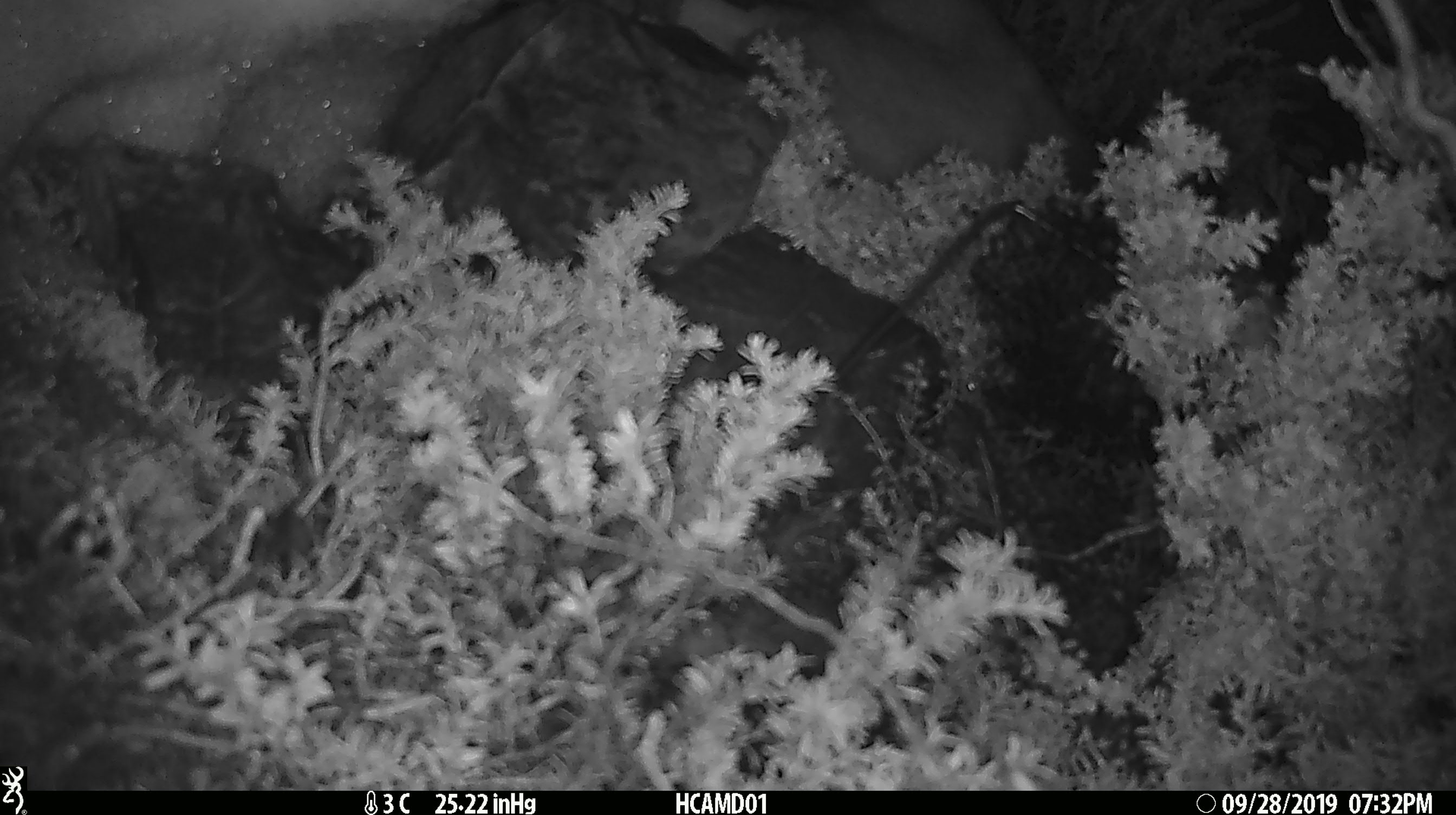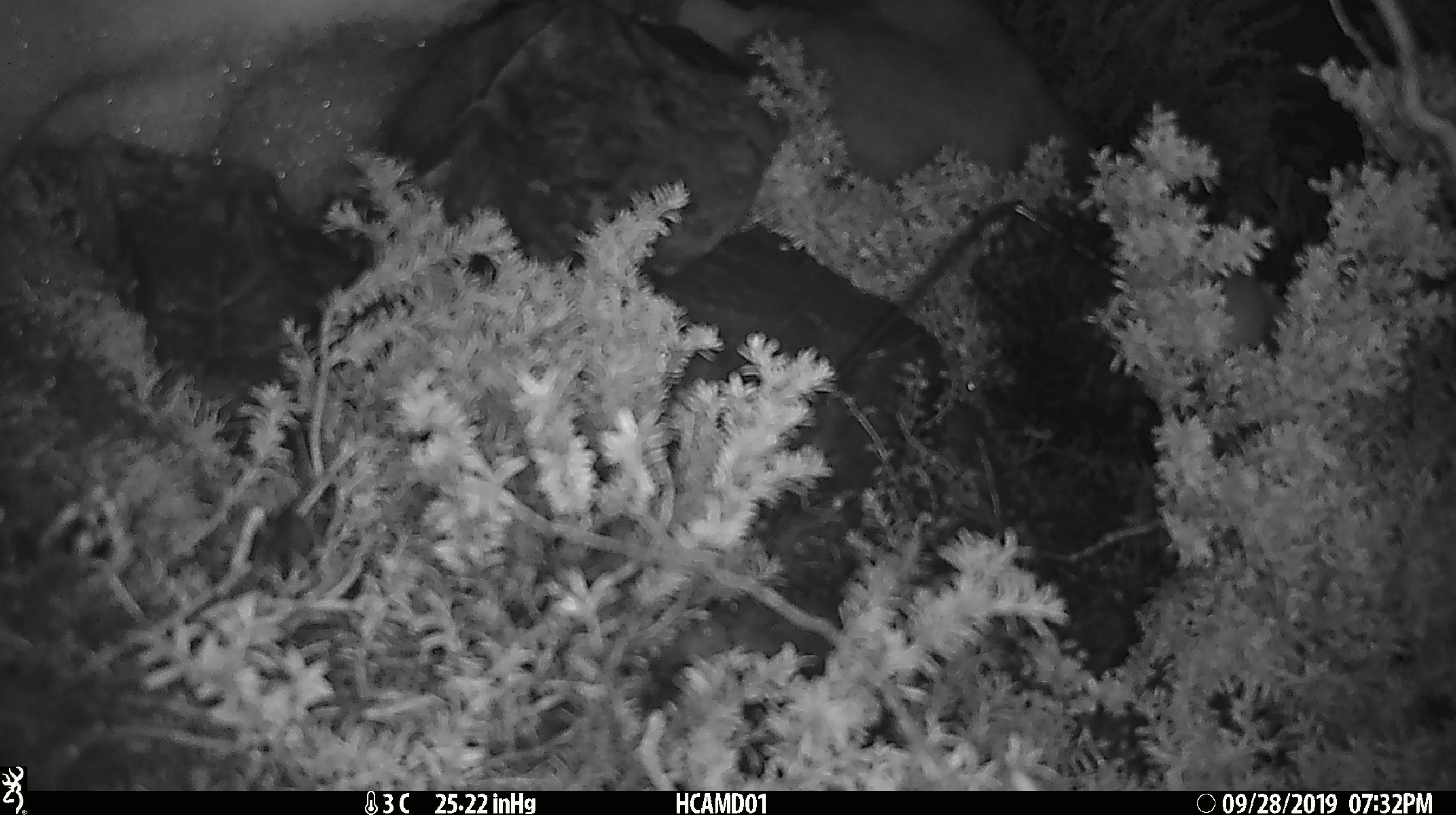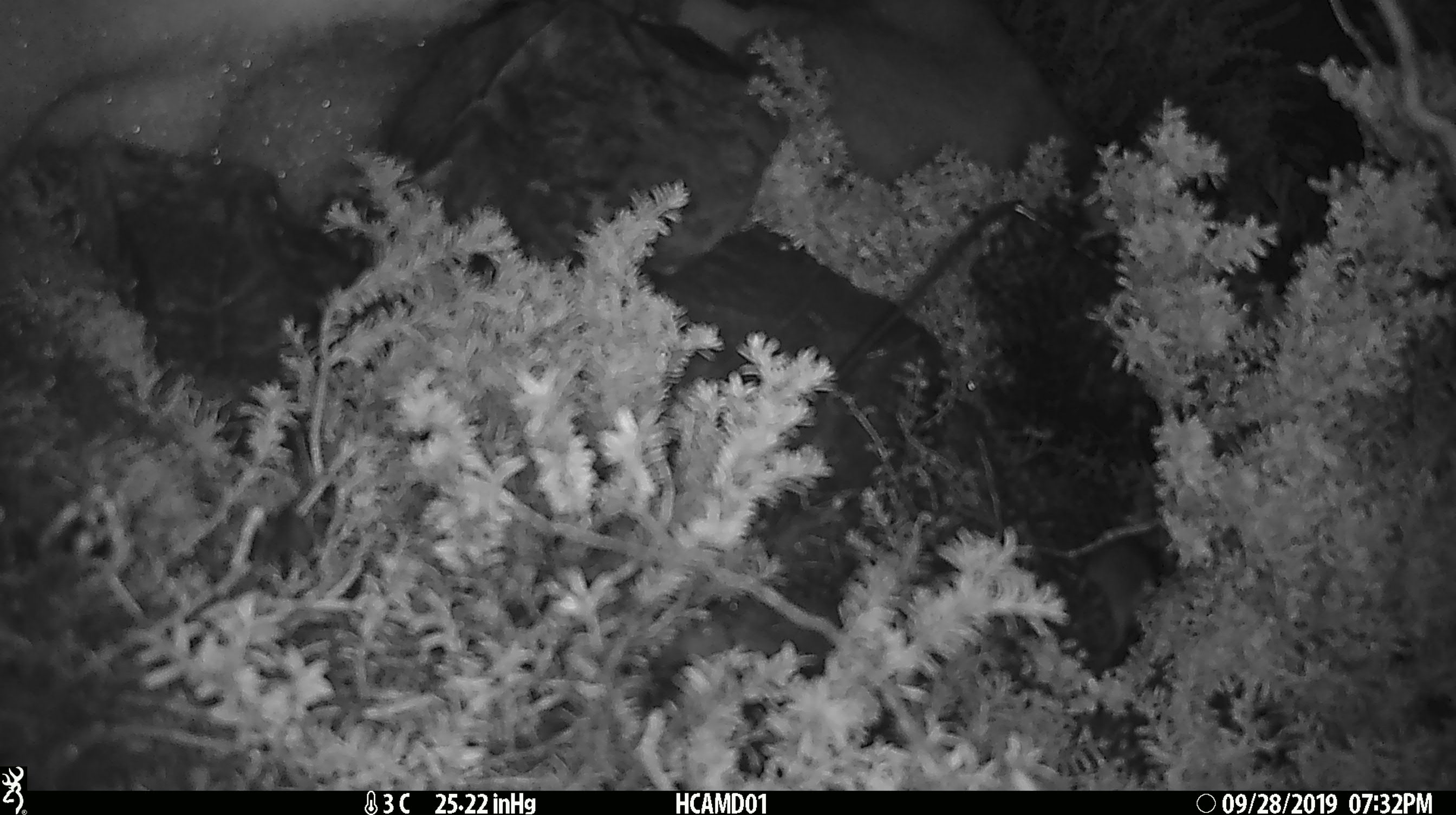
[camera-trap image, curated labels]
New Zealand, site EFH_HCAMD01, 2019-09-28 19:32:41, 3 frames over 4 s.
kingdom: Animalia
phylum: Chordata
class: Mammalia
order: Rodentia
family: Muridae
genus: Mus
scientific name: Mus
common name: mouse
Mouse (Mus).